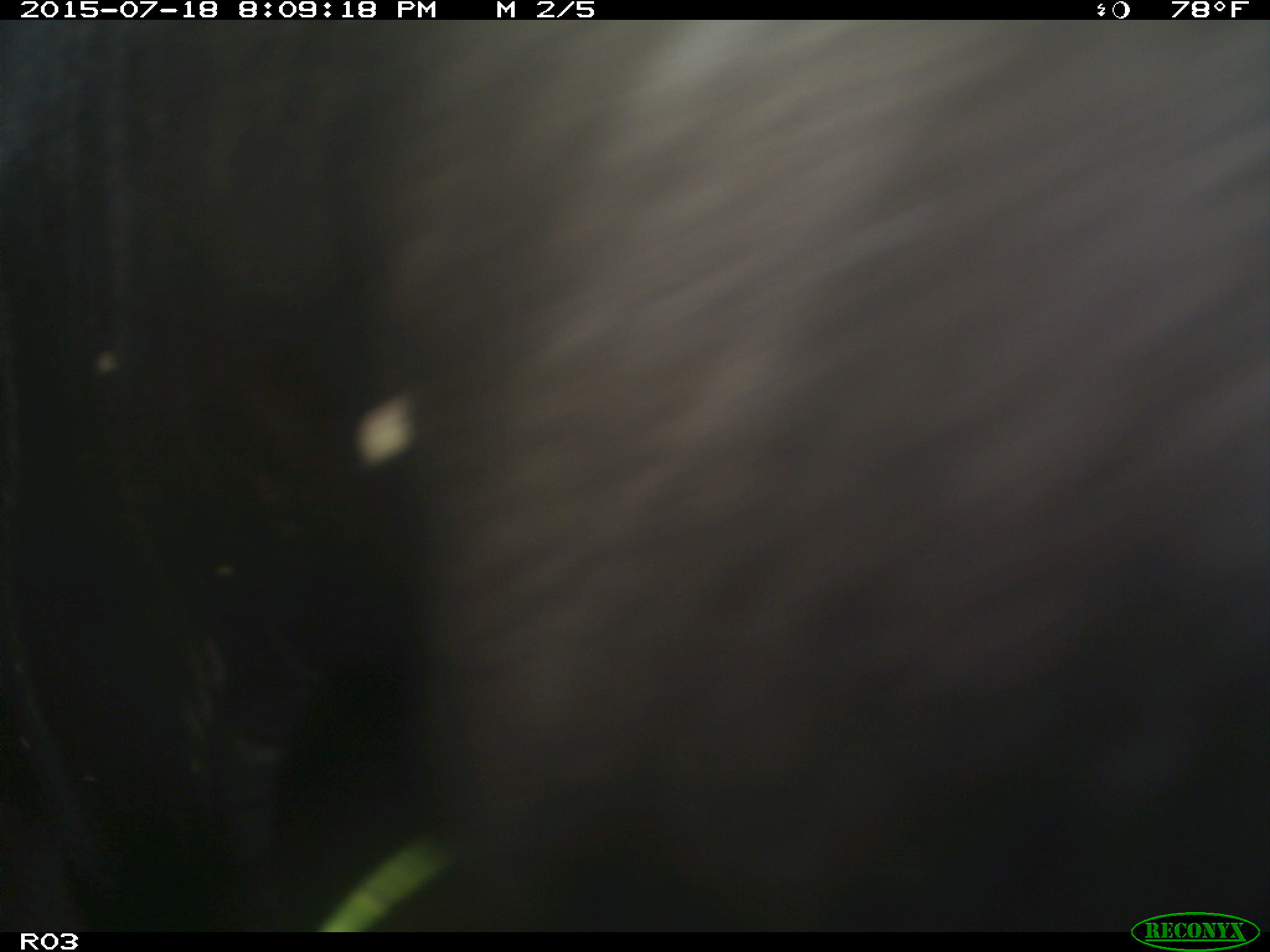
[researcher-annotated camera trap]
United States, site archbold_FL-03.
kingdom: Animalia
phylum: Chordata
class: Mammalia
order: Artiodactyla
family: Bovidae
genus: Bos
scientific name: Bos taurus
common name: domestic cow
Bos taurus (domestic cow).